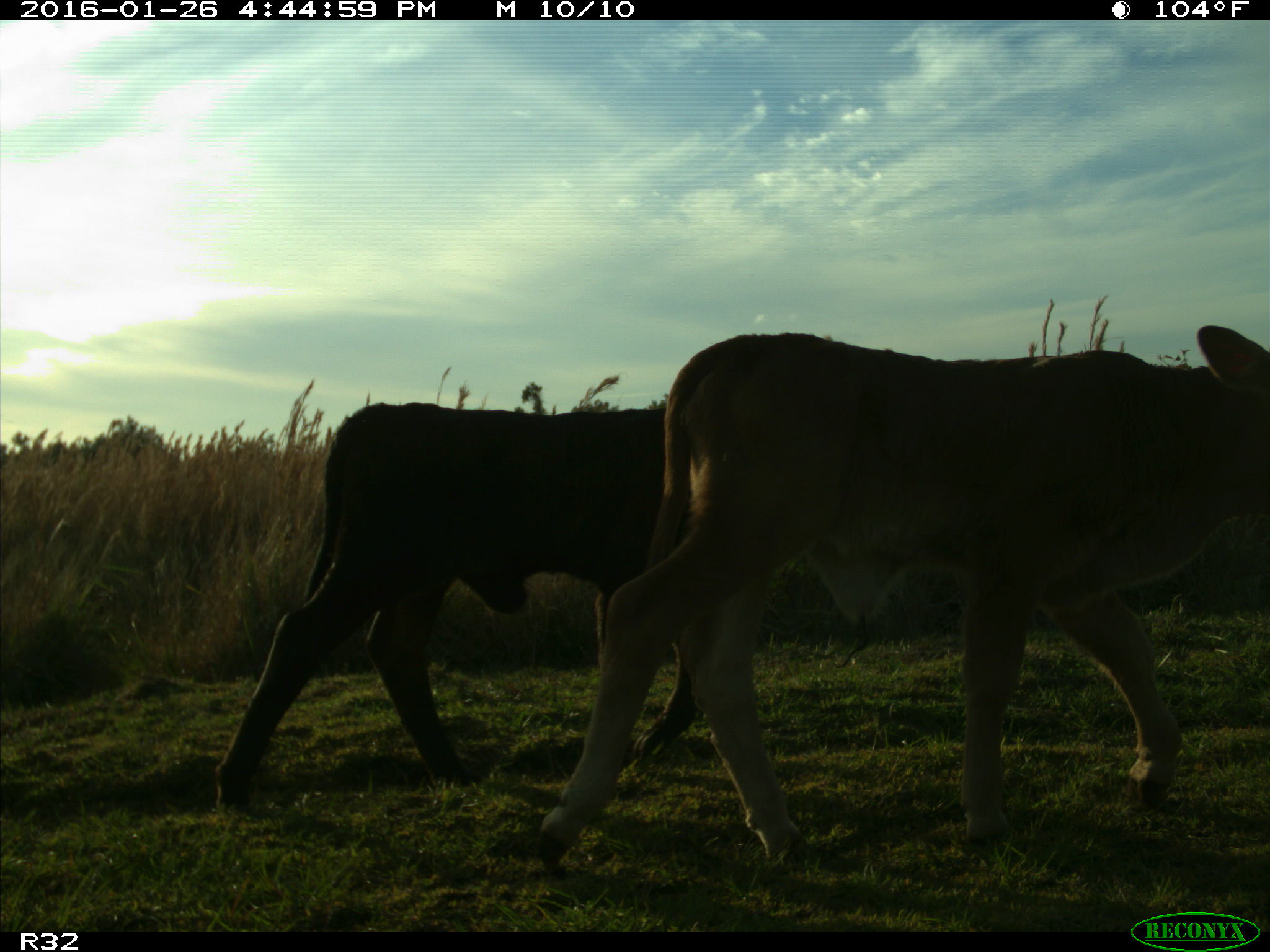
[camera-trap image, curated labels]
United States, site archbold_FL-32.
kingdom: Animalia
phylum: Chordata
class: Mammalia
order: Artiodactyla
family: Bovidae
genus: Bos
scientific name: Bos taurus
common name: domestic cow